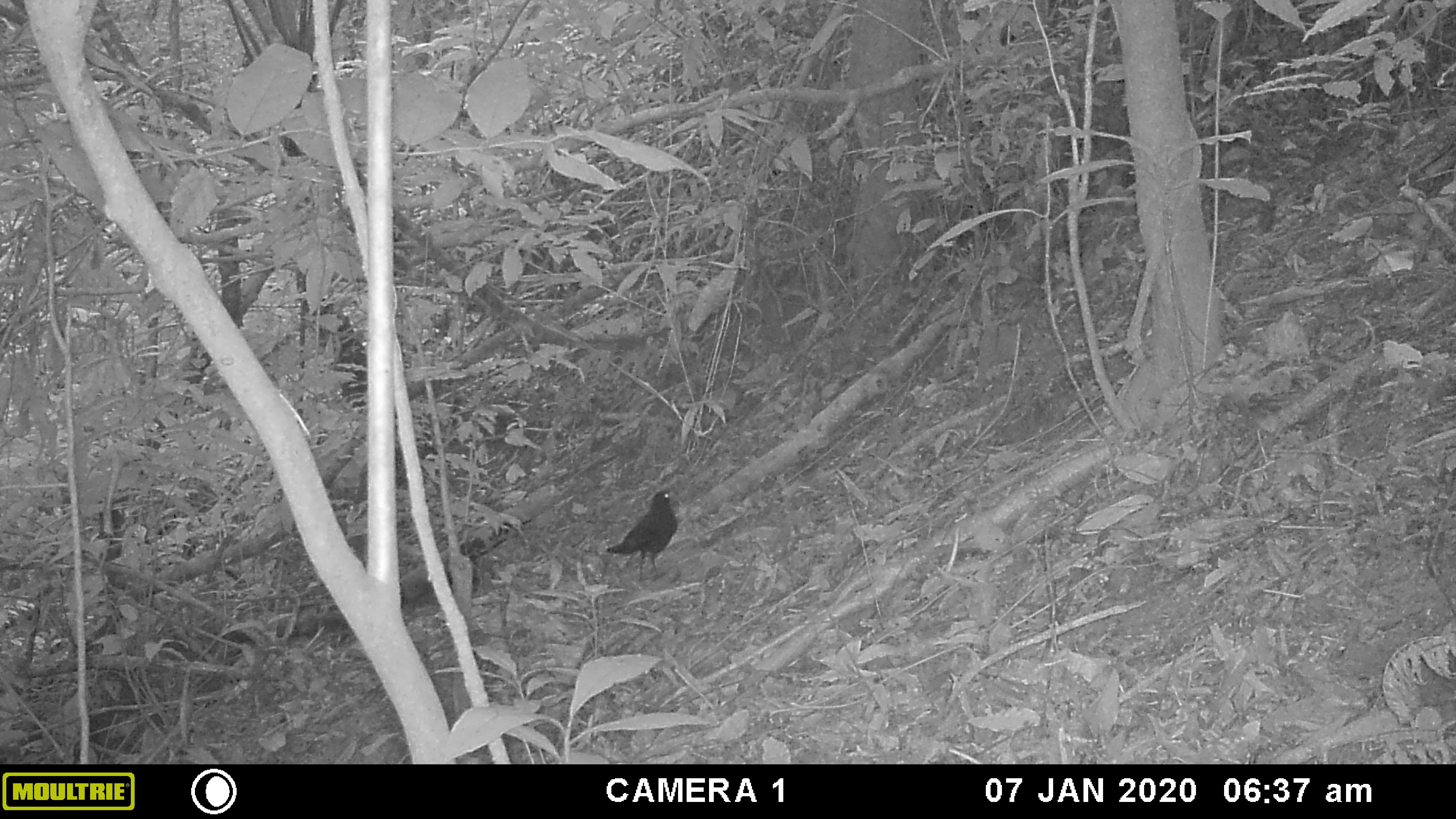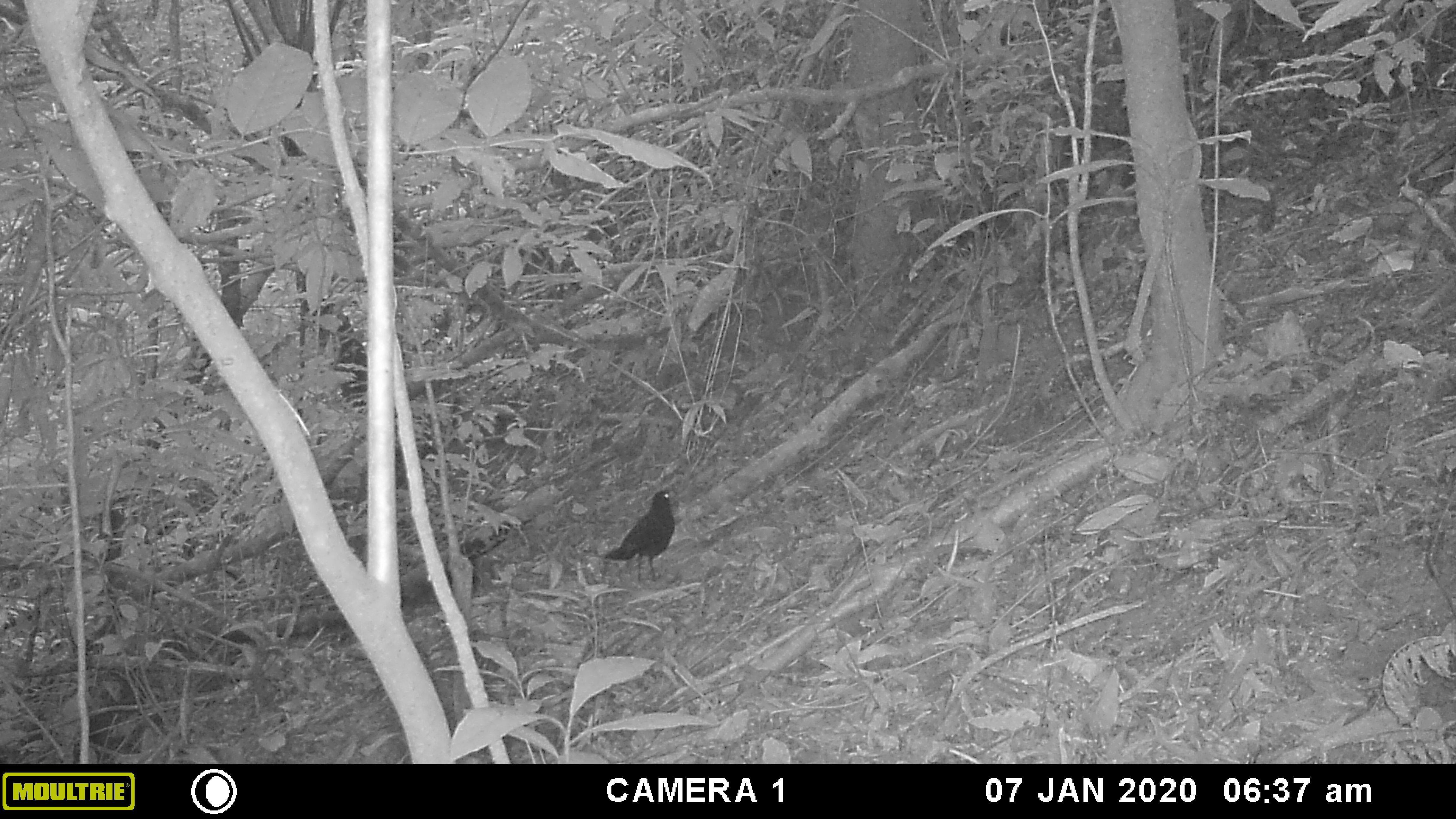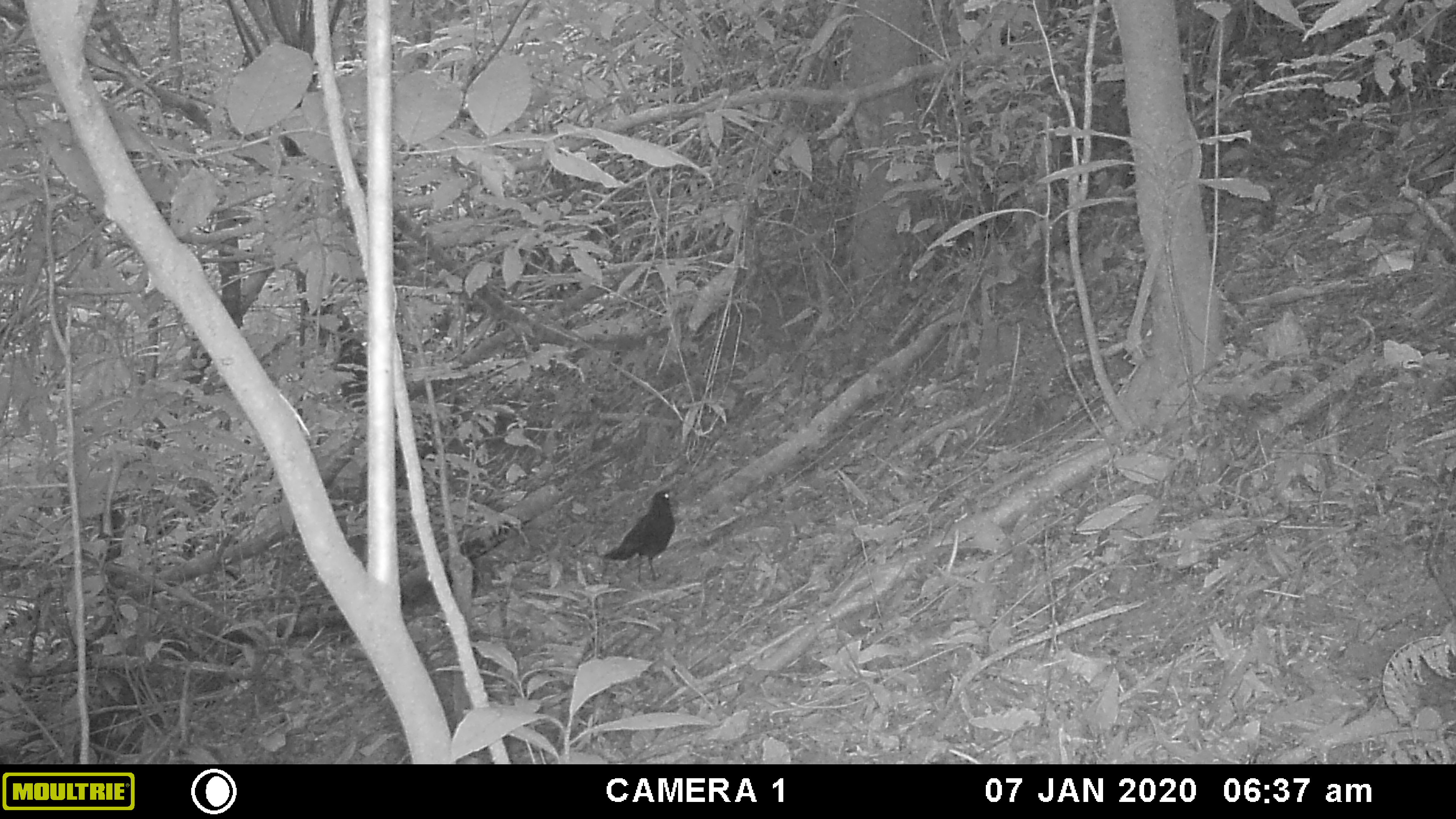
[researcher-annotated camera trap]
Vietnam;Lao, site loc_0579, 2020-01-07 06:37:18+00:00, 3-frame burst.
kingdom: Animalia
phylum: Chordata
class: Aves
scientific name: Aves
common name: bird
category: unidentified bird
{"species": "unidentified bird (bird) (Aves)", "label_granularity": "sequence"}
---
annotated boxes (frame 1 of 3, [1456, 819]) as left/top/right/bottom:
unidentified bird: 605/490/678/583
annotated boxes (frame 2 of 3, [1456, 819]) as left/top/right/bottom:
unidentified bird: 603/490/675/582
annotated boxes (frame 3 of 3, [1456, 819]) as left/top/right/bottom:
unidentified bird: 602/489/675/584